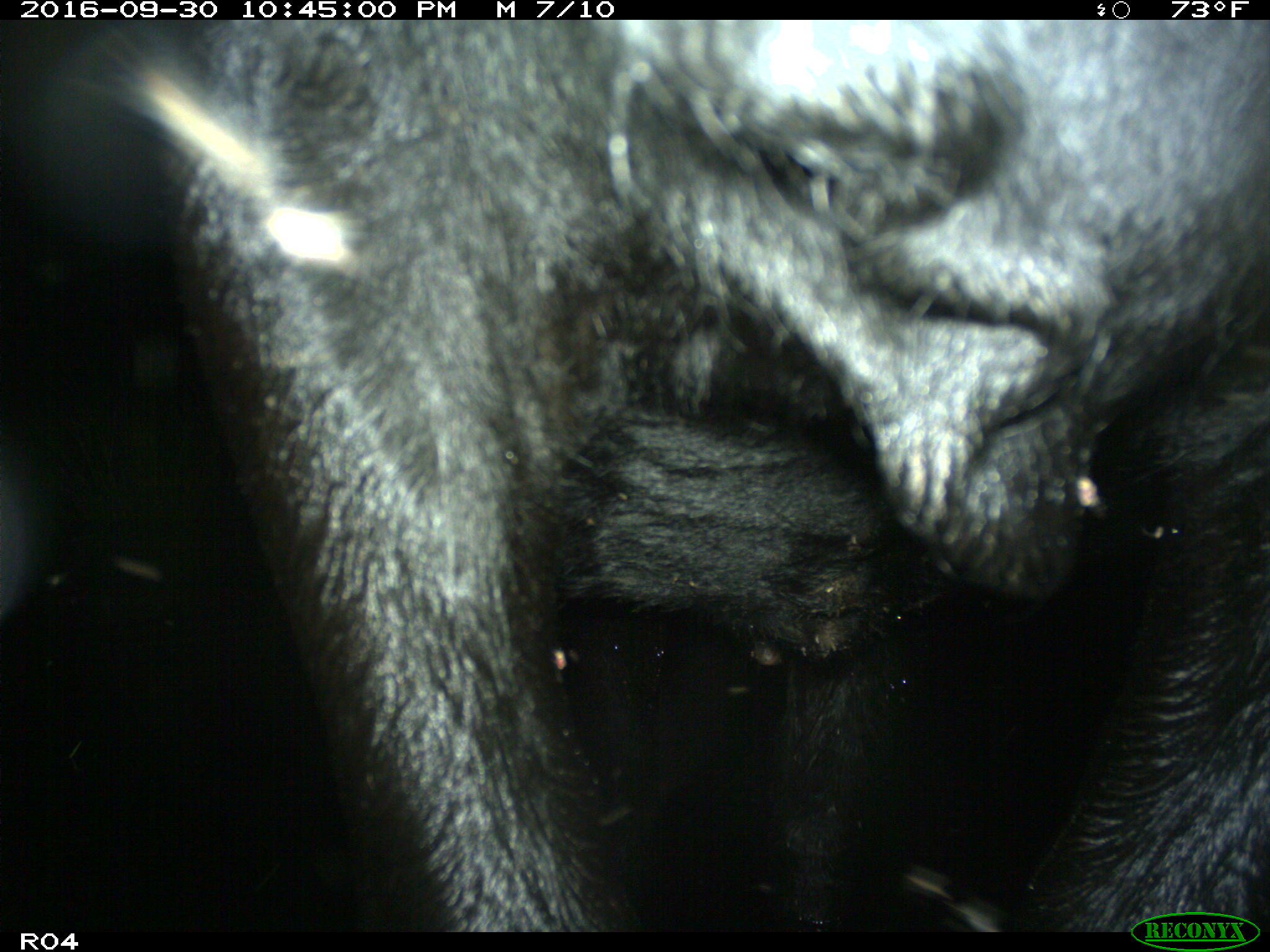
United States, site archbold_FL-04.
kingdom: Animalia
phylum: Chordata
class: Mammalia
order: Artiodactyla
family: Bovidae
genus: Bos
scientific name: Bos taurus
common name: domestic cow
Bos taurus (domestic cow).